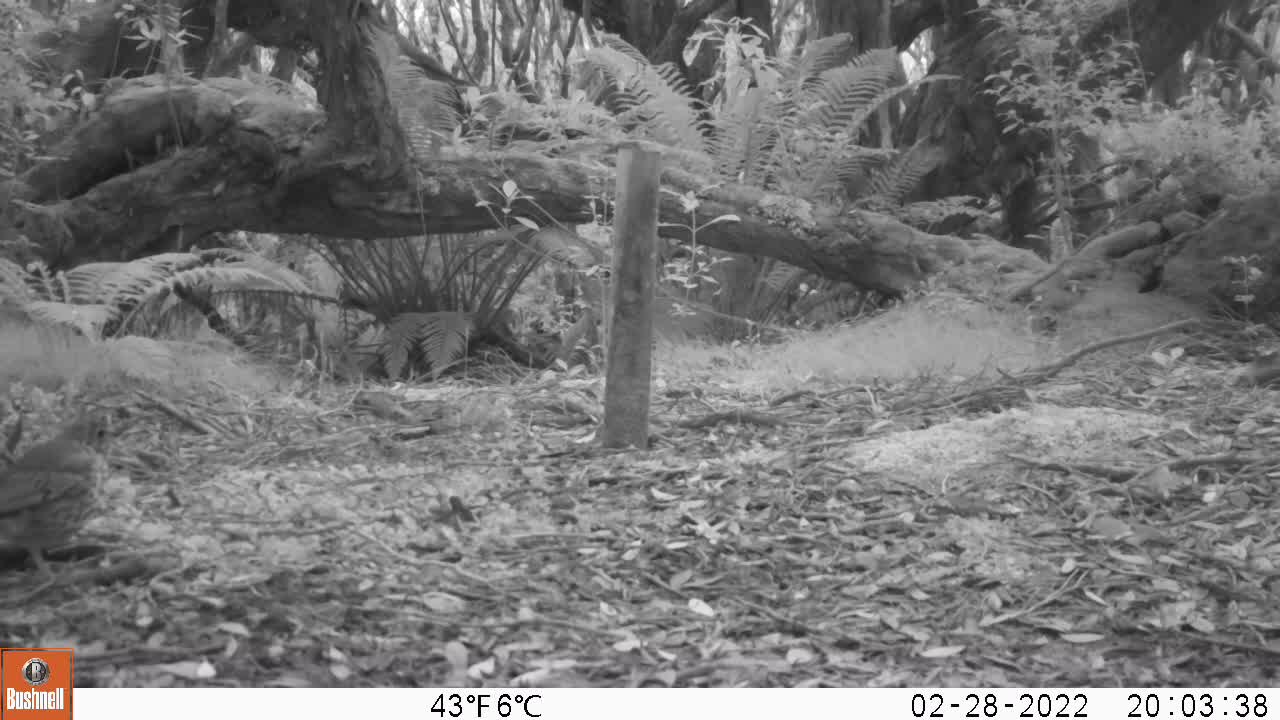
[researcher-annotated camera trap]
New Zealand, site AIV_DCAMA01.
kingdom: Animalia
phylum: Chordata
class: Aves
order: Passeriformes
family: Turdidae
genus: Turdus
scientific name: Turdus philomelos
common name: song thrush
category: thrush